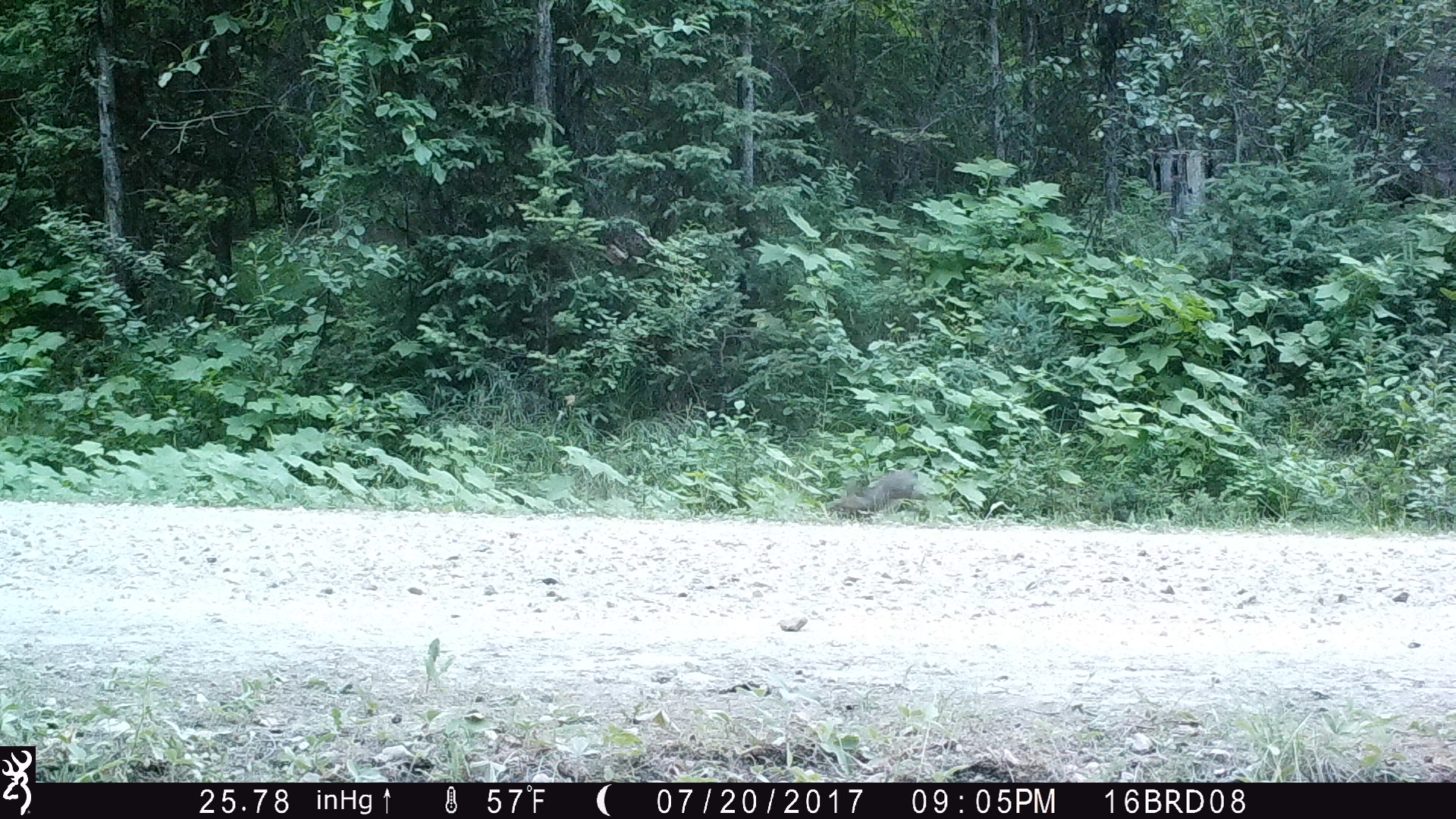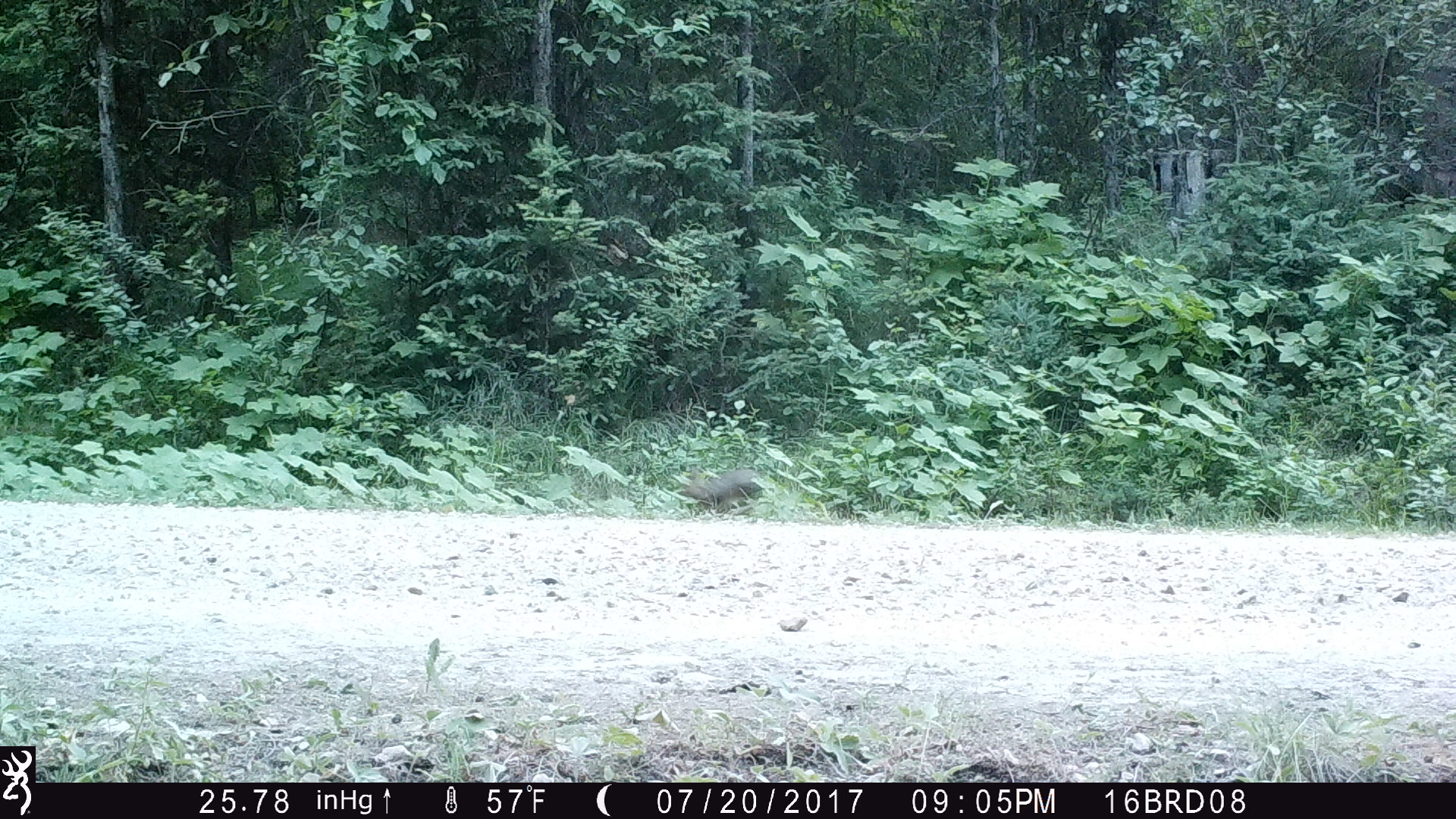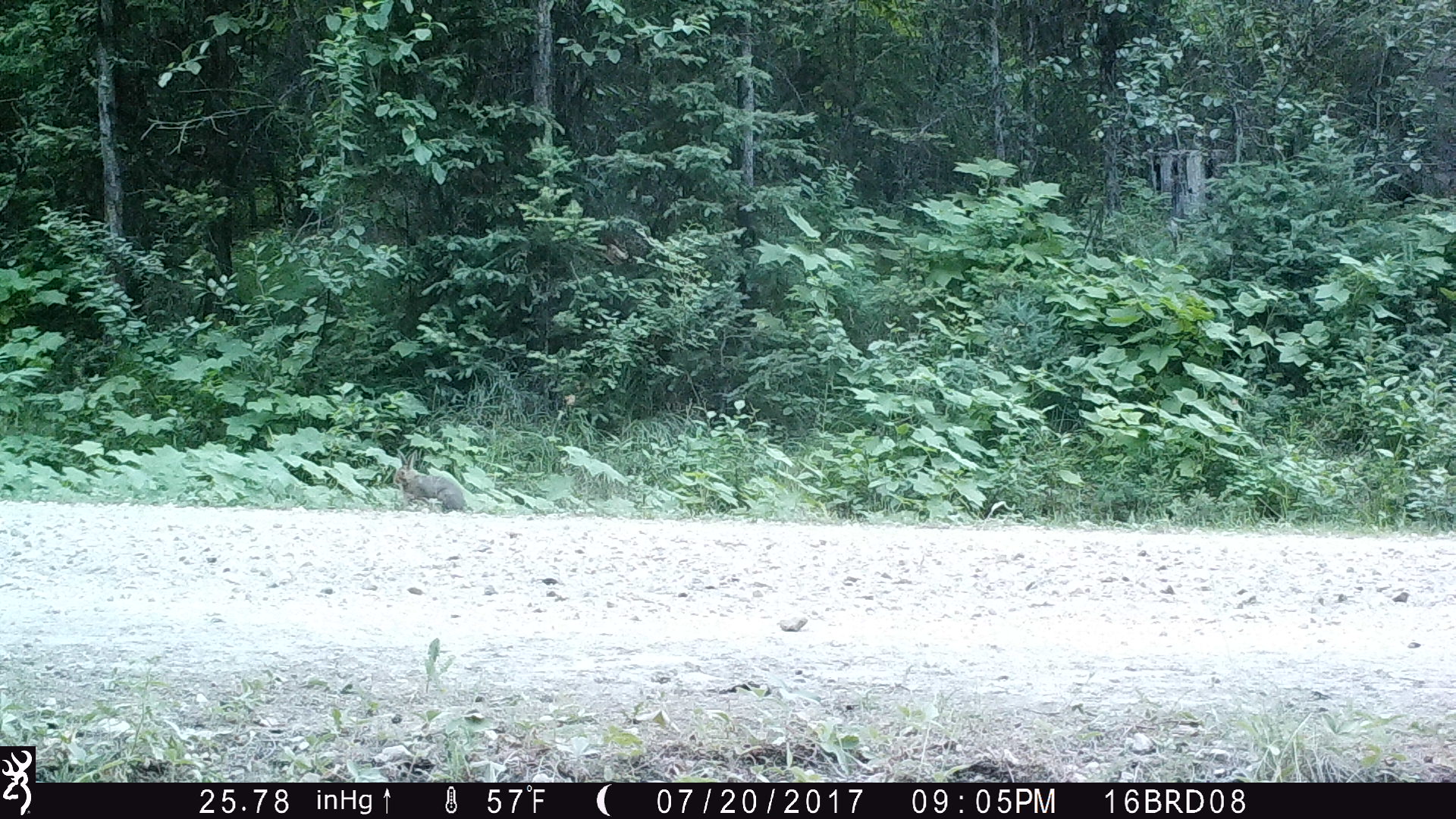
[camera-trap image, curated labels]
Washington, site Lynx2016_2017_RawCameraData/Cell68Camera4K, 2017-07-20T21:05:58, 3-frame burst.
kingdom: Animalia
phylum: Chordata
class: Mammalia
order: Lagomorpha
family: Leporidae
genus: Lepus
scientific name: Lepus americanus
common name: snowshoe hare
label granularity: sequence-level